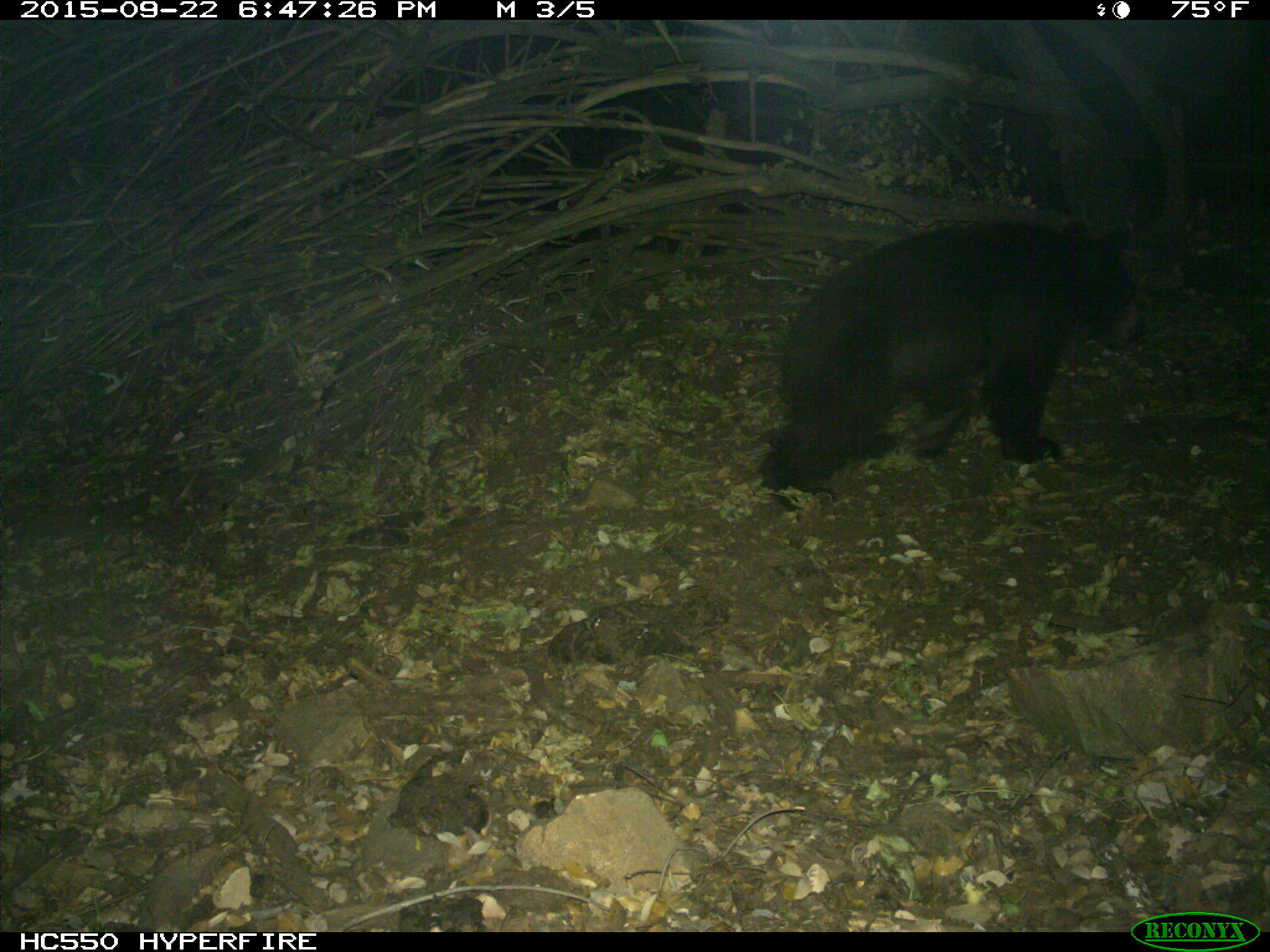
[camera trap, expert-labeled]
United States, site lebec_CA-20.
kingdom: Animalia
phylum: Chordata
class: Mammalia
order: Carnivora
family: Ursidae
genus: Ursus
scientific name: Ursus americanus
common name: american black bear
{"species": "Ursus americanus (american black bear)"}